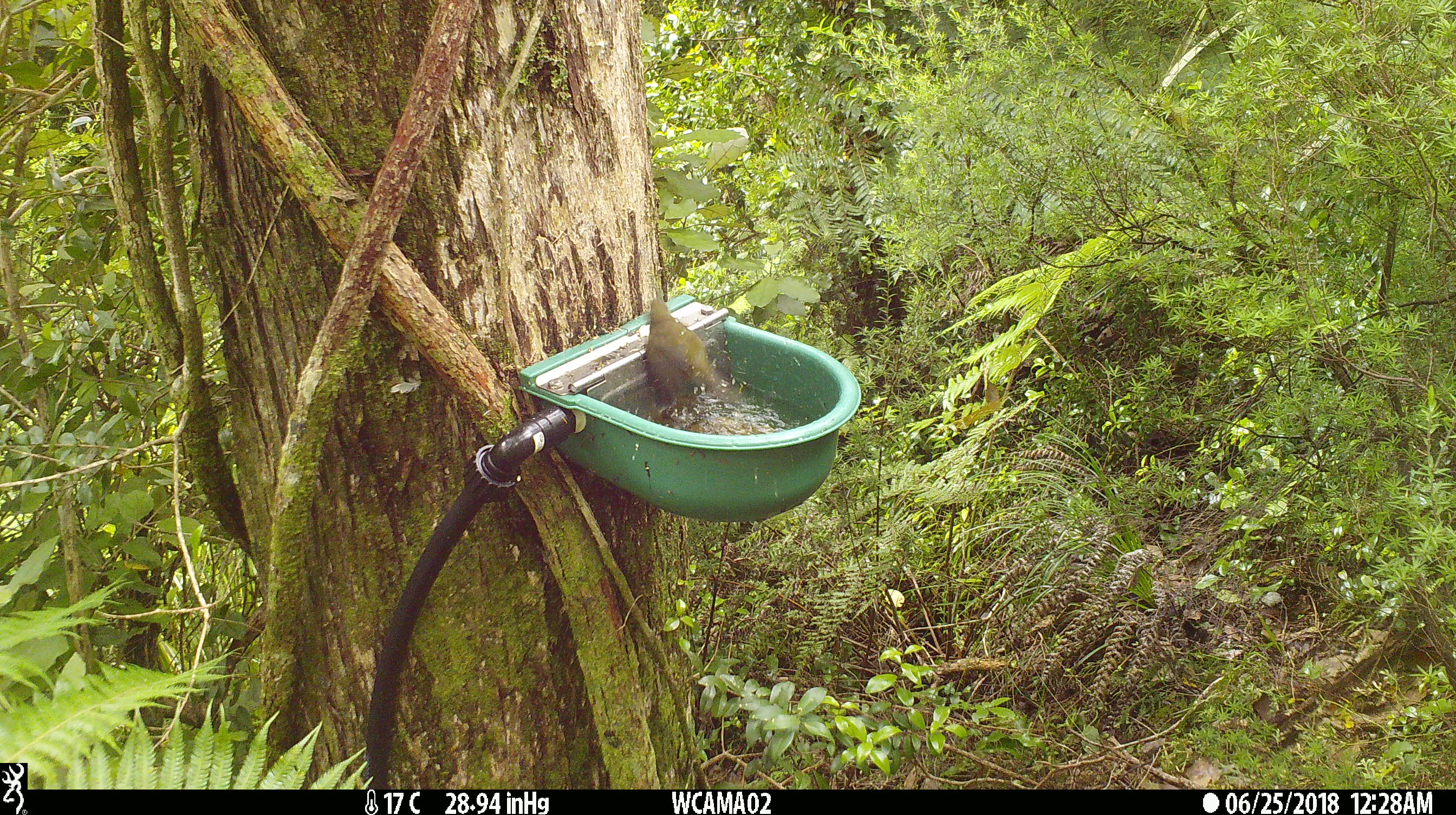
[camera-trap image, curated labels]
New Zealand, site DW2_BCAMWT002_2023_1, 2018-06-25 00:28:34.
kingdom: Animalia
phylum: Chordata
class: Aves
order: Passeriformes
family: Meliphagidae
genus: Anthornis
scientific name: Anthornis melanura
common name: new zealand bellbird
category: bellbird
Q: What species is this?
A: Bellbird (new zealand bellbird) (Anthornis melanura).